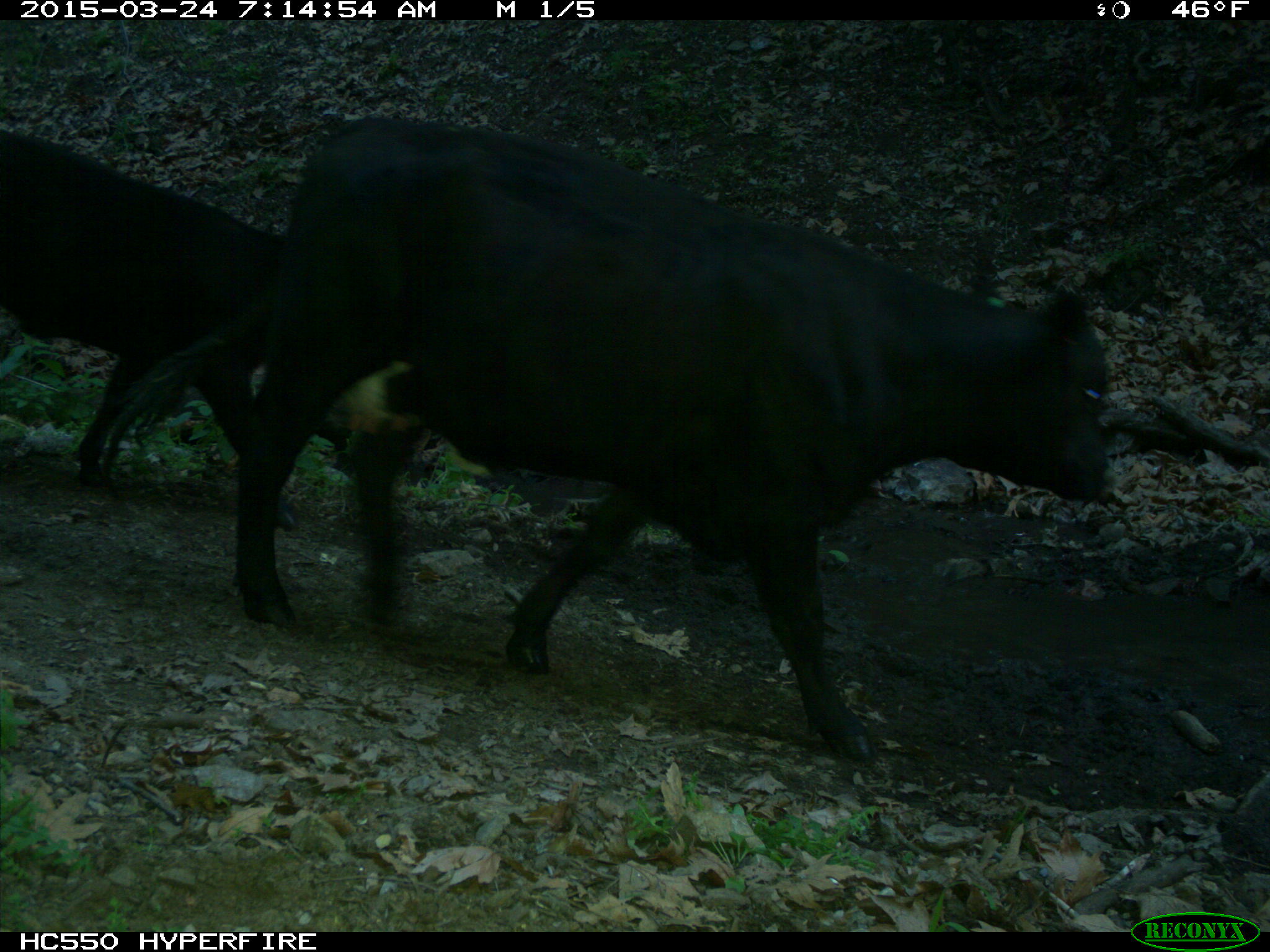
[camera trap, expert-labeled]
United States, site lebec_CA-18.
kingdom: Animalia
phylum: Chordata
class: Mammalia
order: Artiodactyla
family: Bovidae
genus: Bos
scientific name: Bos taurus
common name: domestic cow